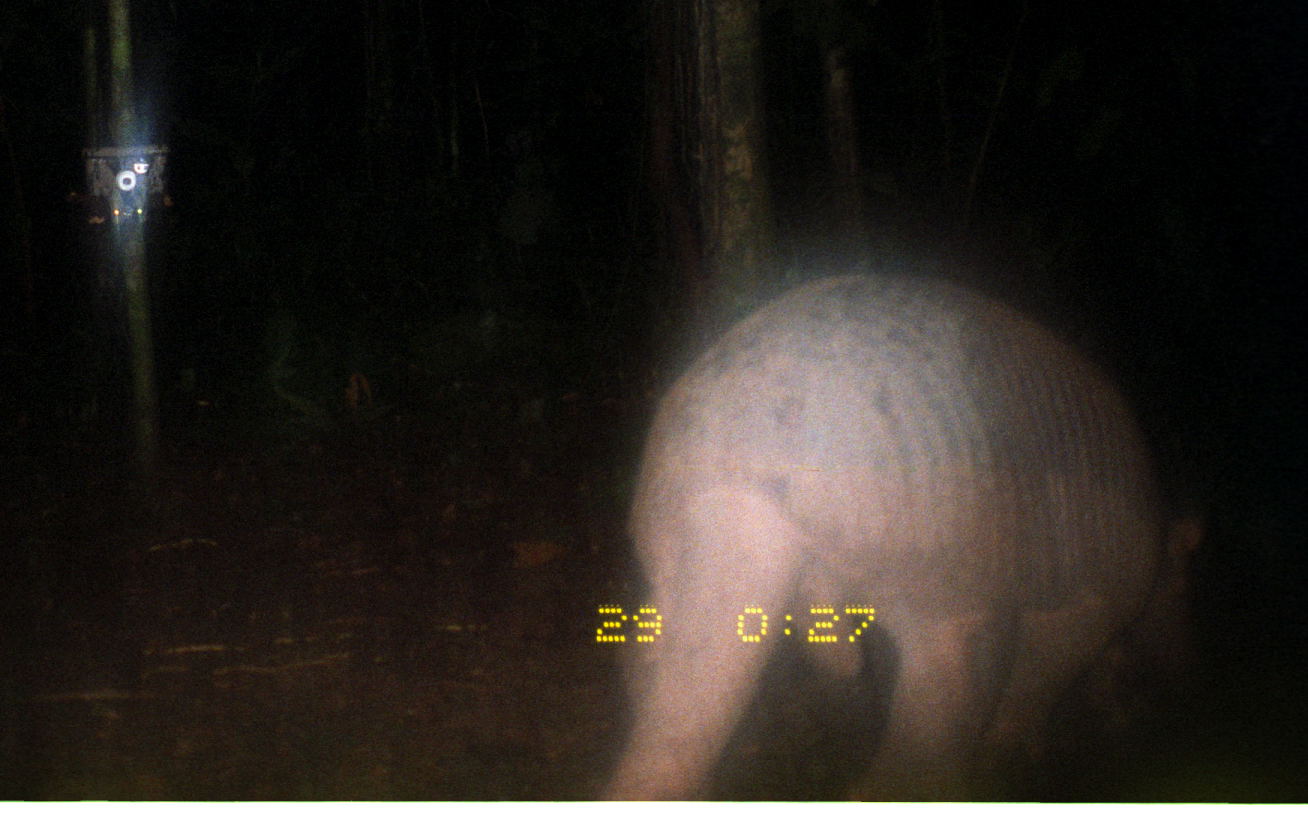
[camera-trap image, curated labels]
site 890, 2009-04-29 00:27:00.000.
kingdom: Animalia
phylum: Chordata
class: Mammalia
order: Cingulata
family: Chlamyphoridae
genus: Priodontes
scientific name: Priodontes maximus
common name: giant armadillo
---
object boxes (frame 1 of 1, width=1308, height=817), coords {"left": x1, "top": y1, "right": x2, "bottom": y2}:
priodontes maximus: {"left": 595, "top": 261, "right": 1212, "bottom": 801}